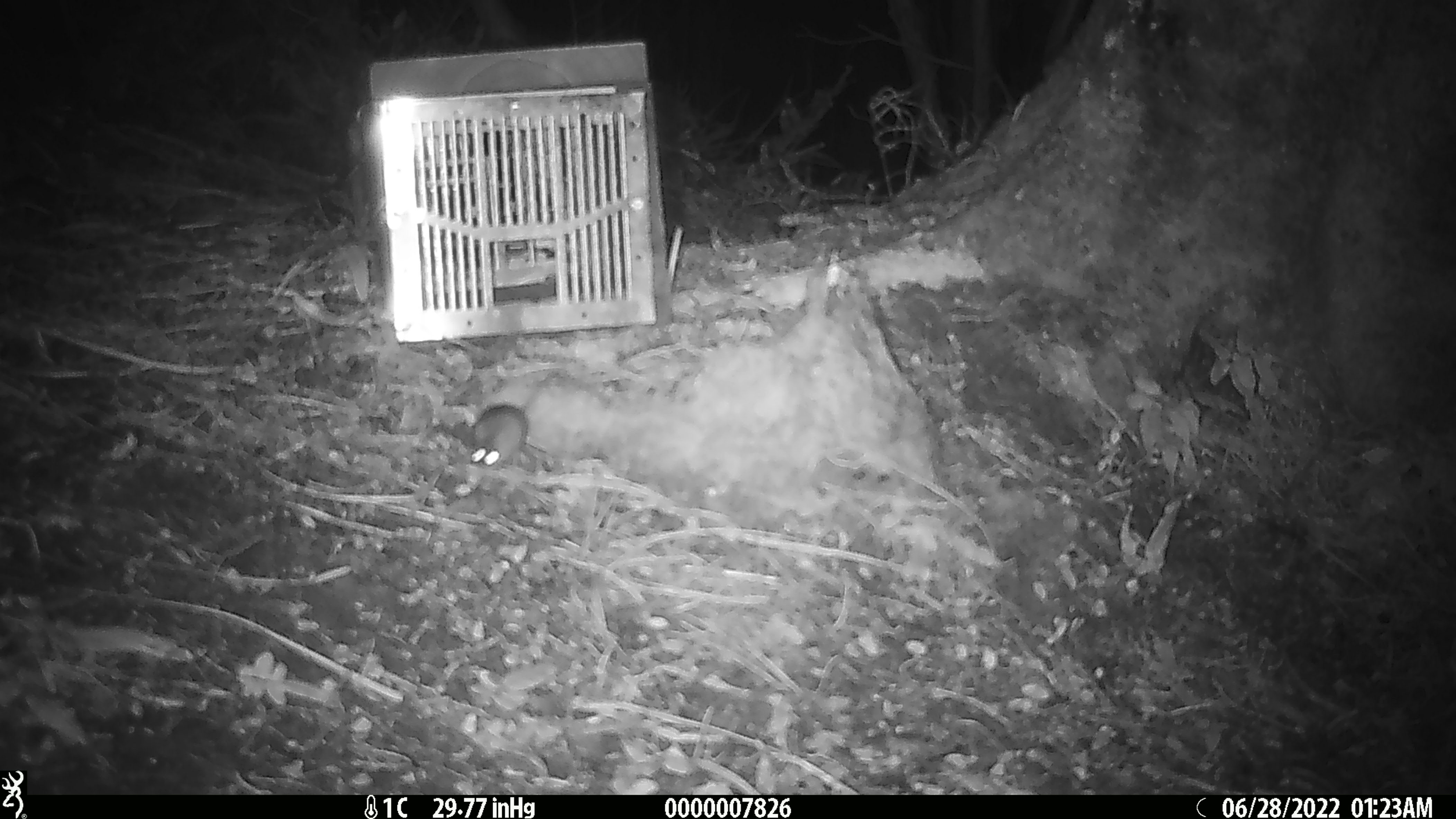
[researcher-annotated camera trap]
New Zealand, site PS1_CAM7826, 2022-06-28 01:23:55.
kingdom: Animalia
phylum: Chordata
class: Mammalia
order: Rodentia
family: Muridae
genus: Mus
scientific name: Mus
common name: mouse